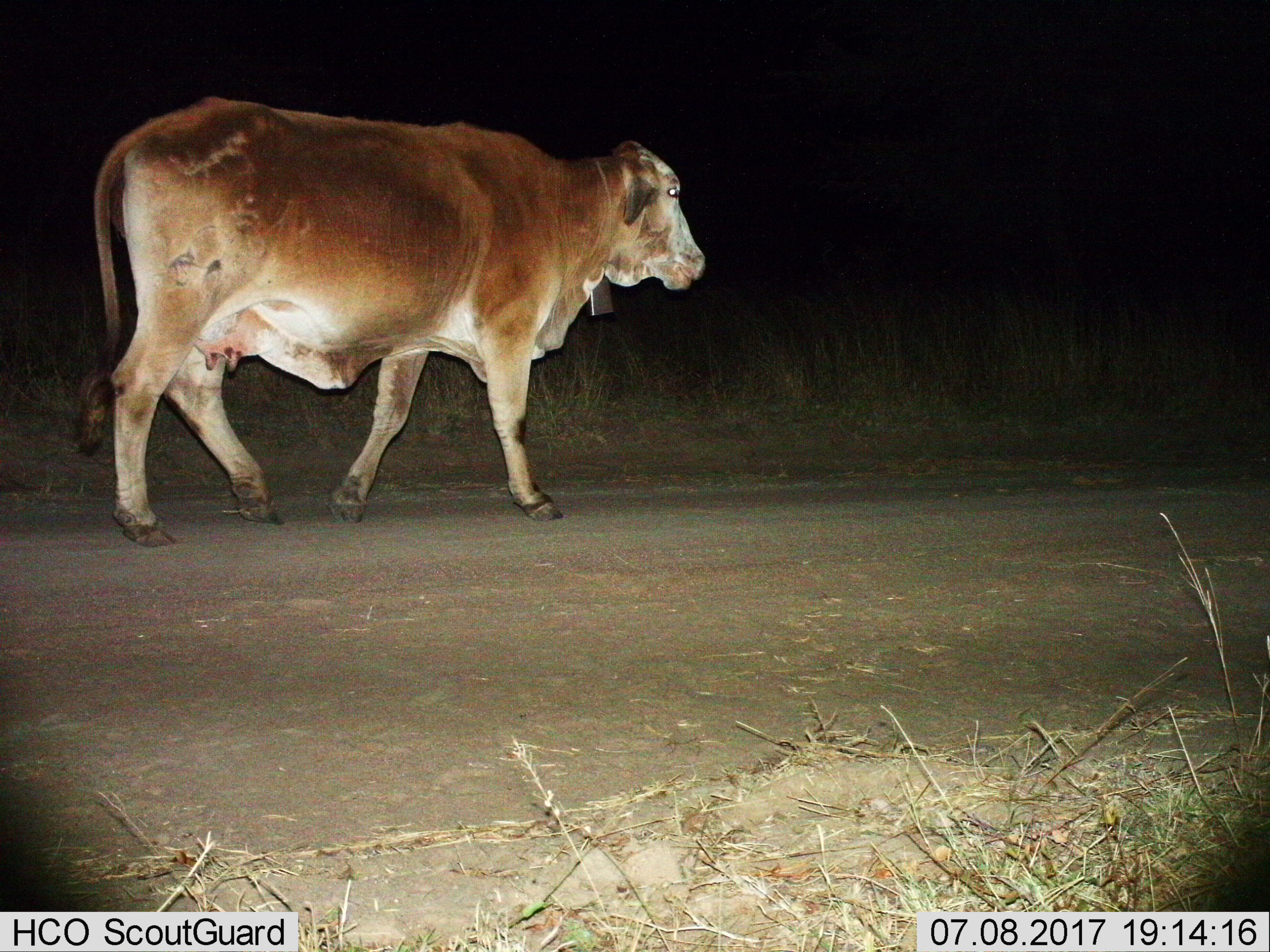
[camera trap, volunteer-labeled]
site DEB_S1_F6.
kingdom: Animalia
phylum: Chordata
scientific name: Vertebrata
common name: domestic animal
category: domesticanimal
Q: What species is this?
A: Domesticanimal (domestic animal) (Vertebrata).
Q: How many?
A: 1.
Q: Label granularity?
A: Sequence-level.